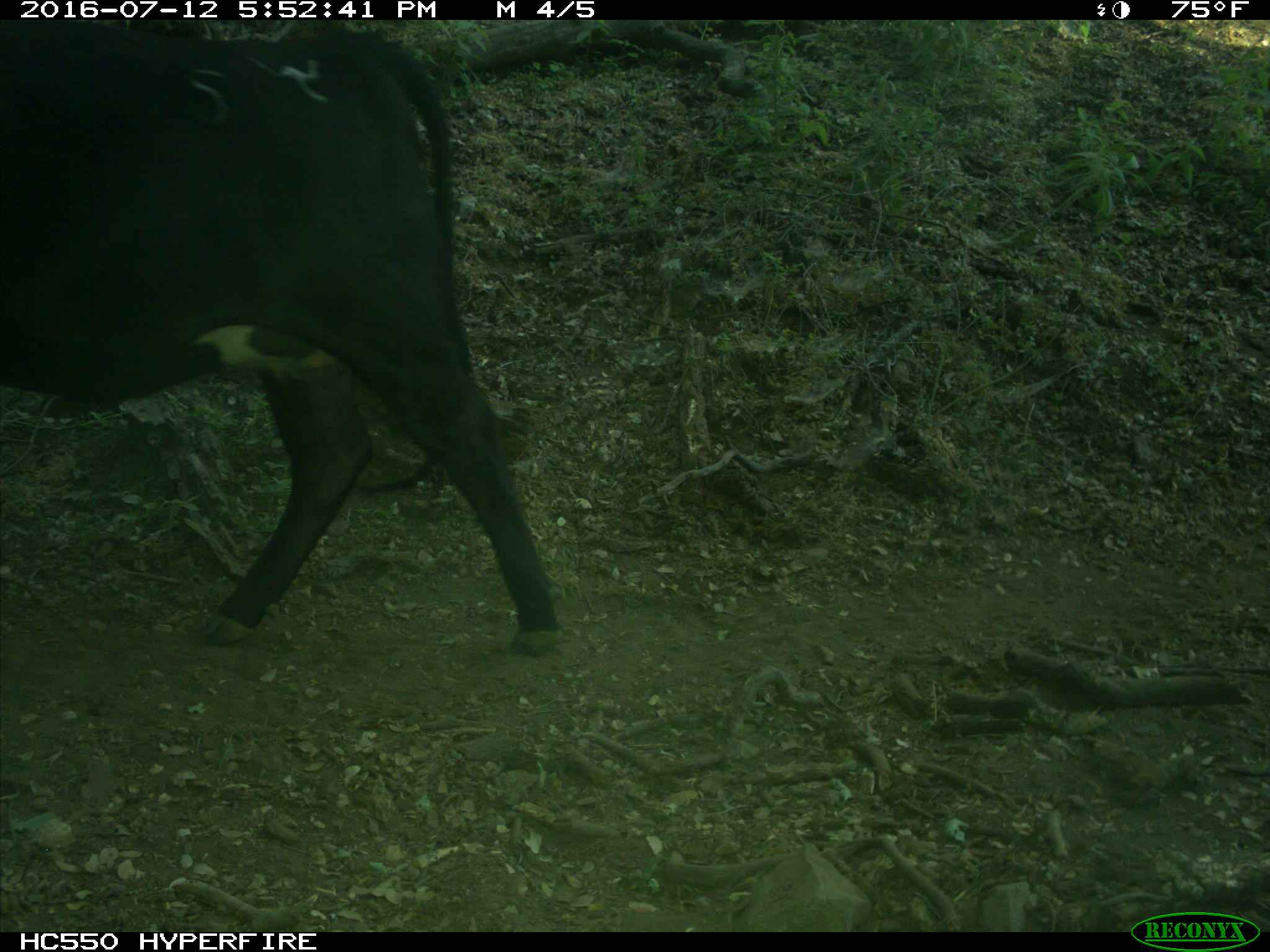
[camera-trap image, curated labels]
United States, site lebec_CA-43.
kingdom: Animalia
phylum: Chordata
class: Mammalia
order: Artiodactyla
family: Bovidae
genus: Bos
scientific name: Bos taurus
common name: domestic cow